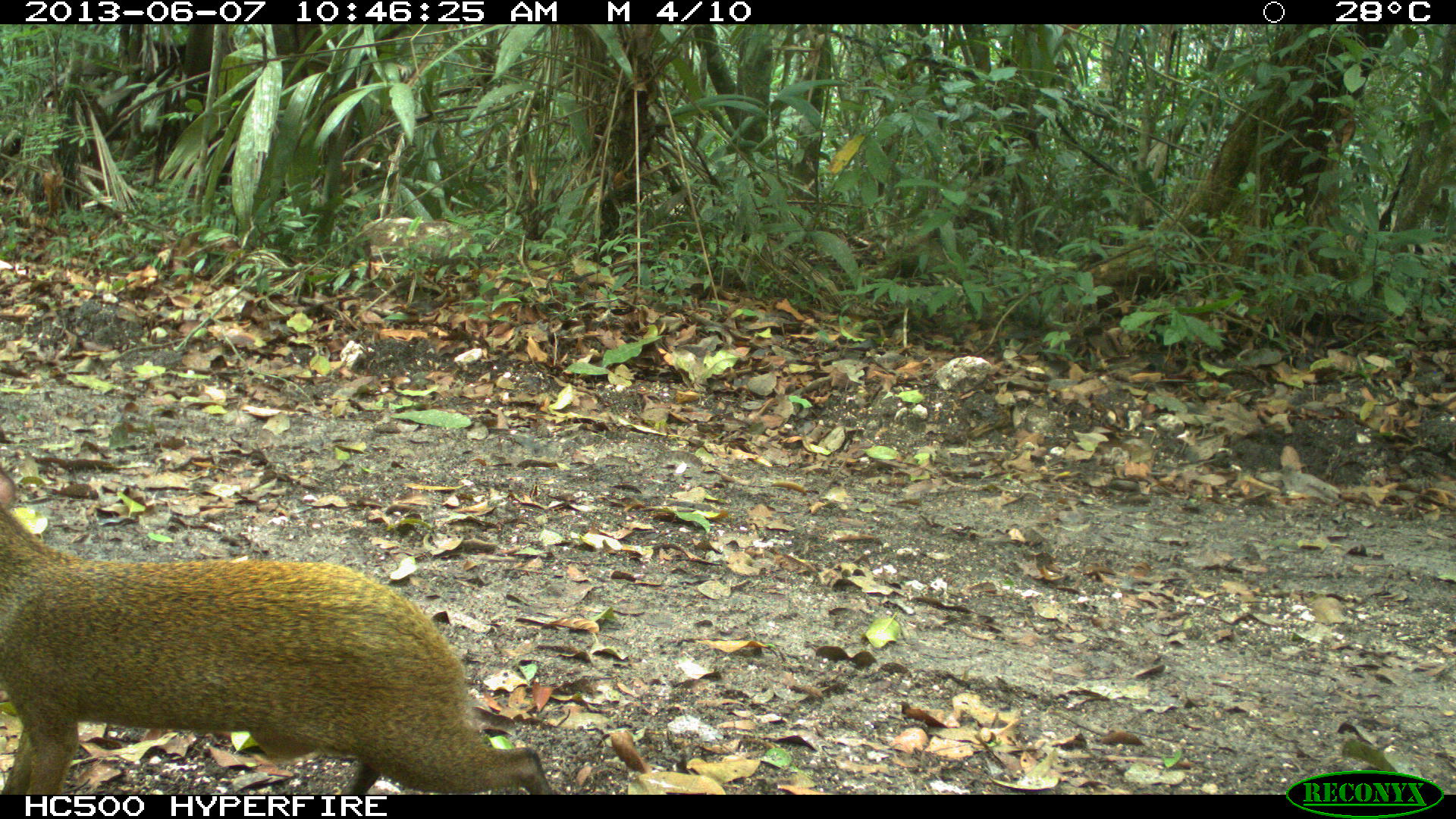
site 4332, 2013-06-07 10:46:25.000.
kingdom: Animalia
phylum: Chordata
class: Mammalia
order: Rodentia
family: Dasyproctidae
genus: Dasyprocta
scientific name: Dasyprocta punctata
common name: central american agouti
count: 1